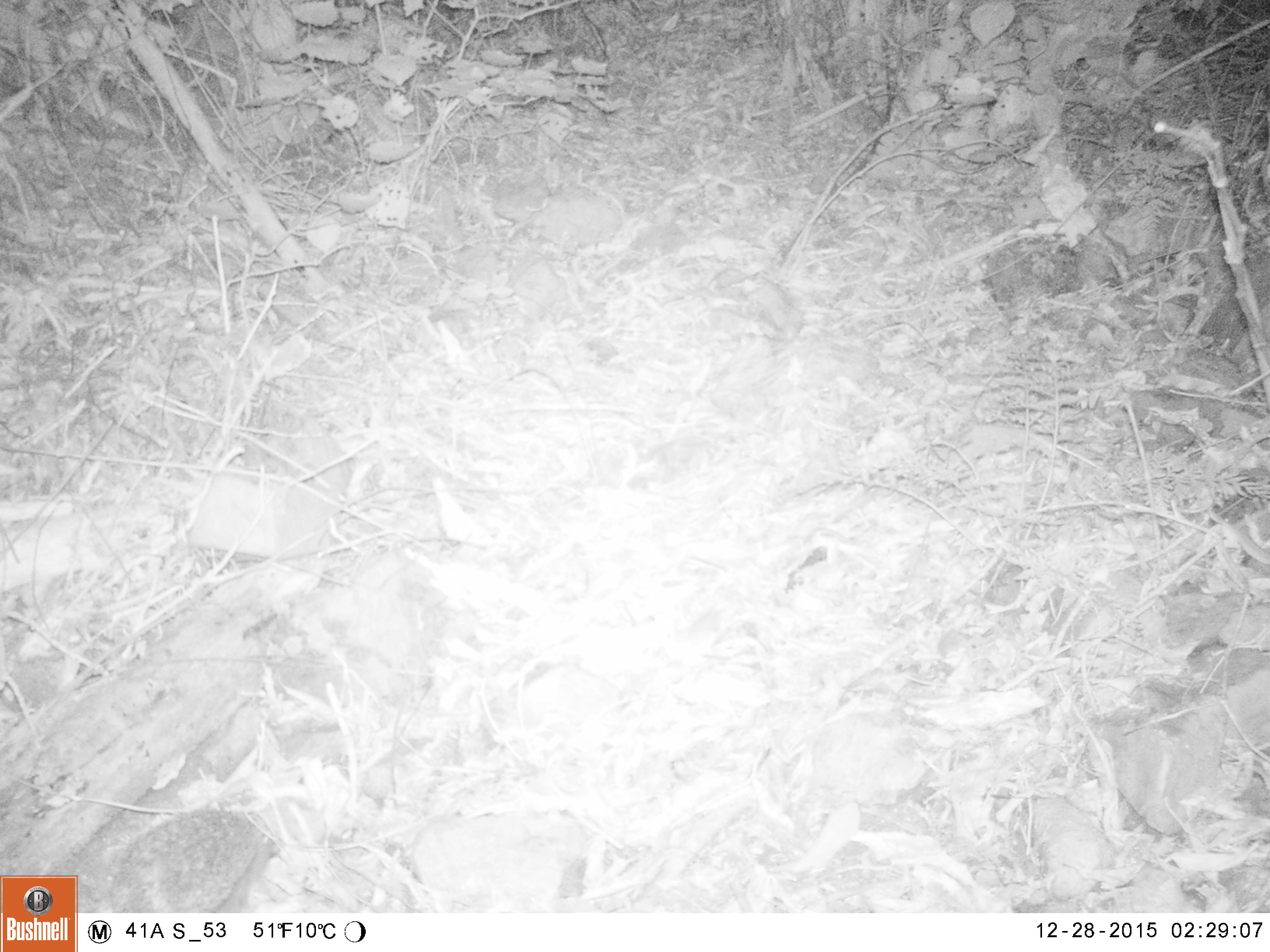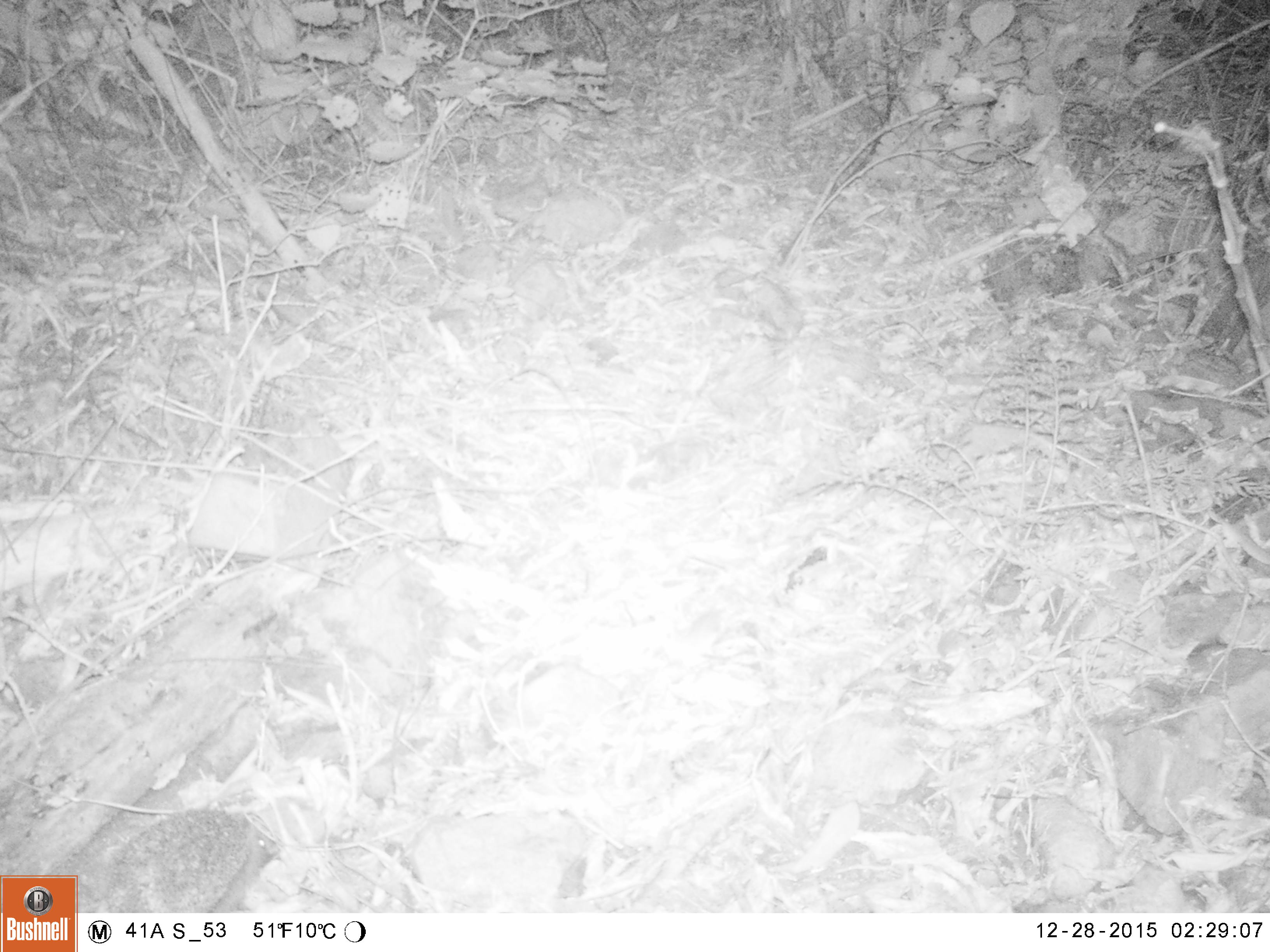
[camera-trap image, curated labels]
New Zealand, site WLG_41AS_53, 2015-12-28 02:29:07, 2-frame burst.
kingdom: Animalia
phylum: Chordata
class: Mammalia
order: Eulipotyphla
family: Erinaceidae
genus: Erinaceus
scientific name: Erinaceus europaeus europaeus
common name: european hedgehog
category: hedgehog